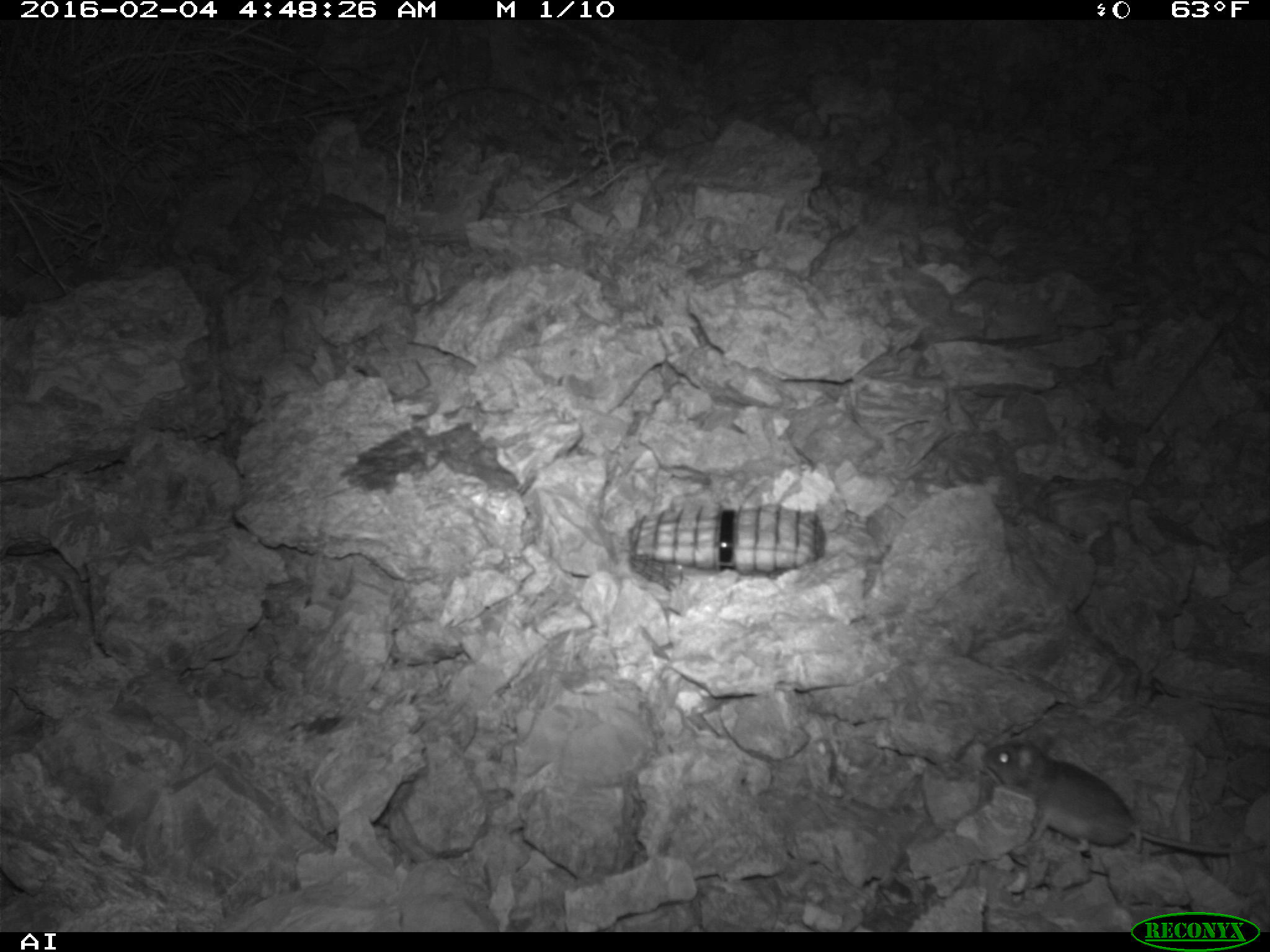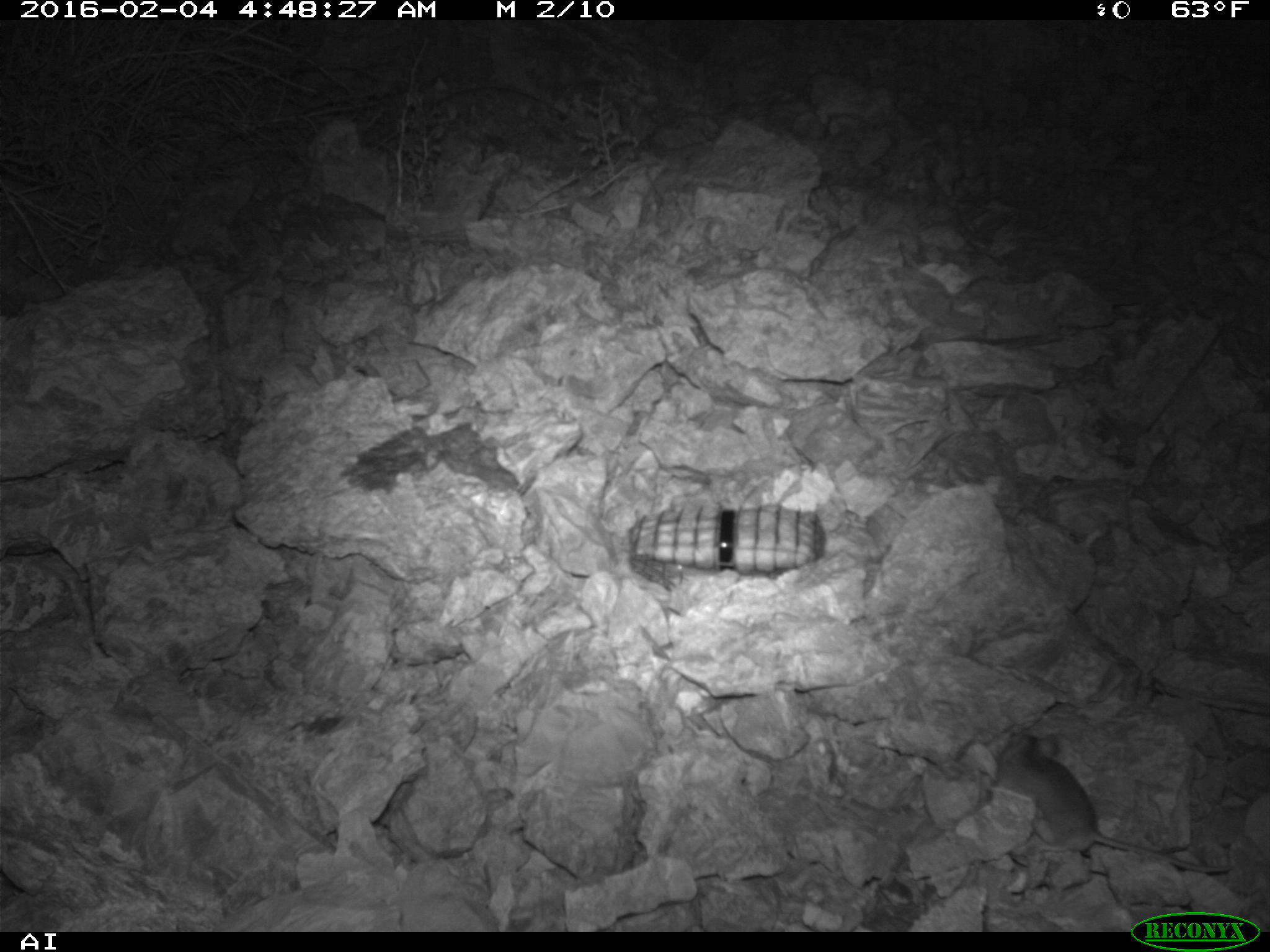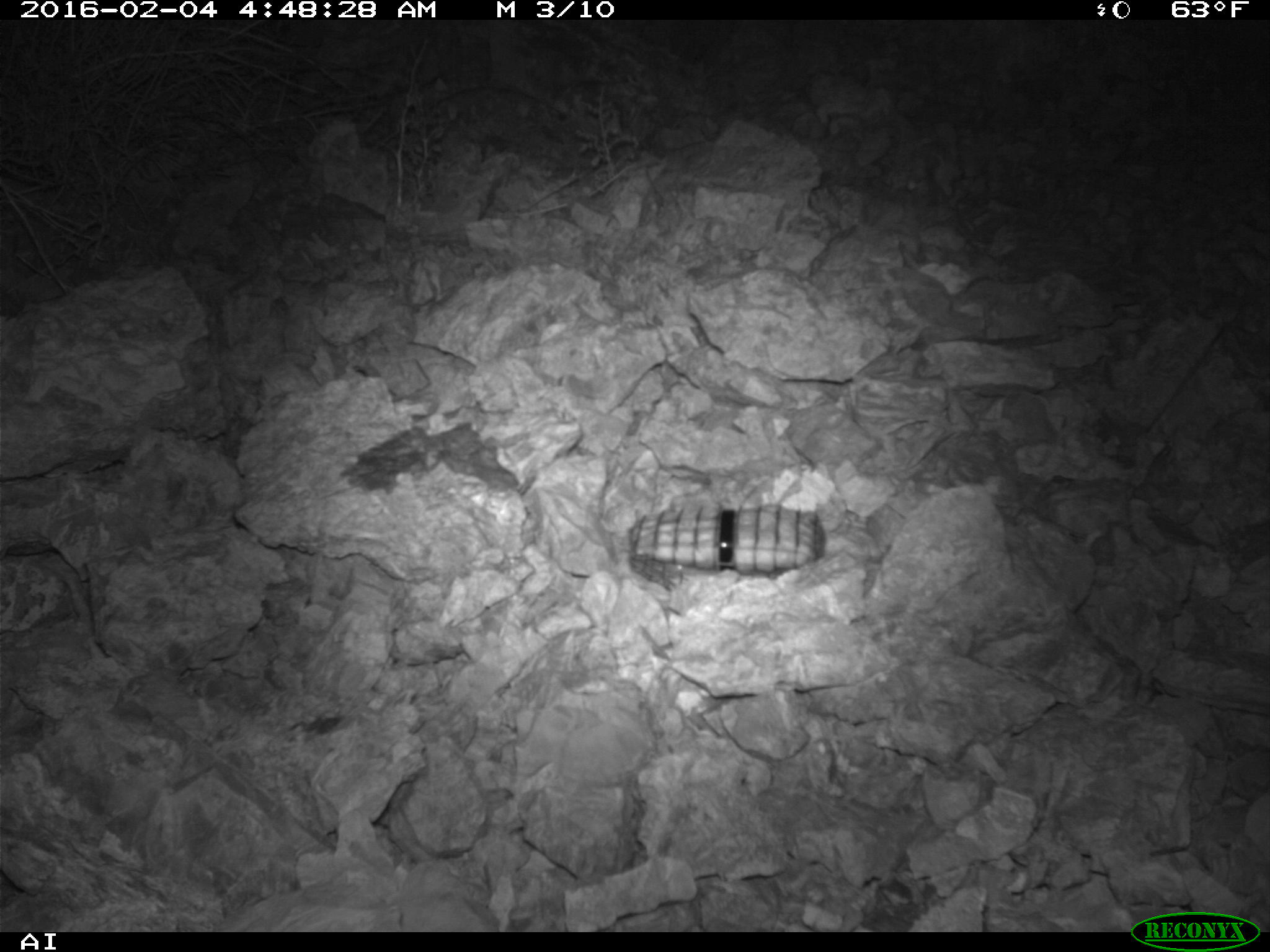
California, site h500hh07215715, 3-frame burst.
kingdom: Animalia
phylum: Chordata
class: Mammalia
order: Rodentia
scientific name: Rodentia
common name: rodent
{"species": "rodent (Rodentia)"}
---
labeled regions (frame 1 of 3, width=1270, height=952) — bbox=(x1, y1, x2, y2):
rodent: bbox=(981, 734, 1269, 854)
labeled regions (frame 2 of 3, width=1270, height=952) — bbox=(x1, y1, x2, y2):
rodent: bbox=(992, 726, 1229, 871)